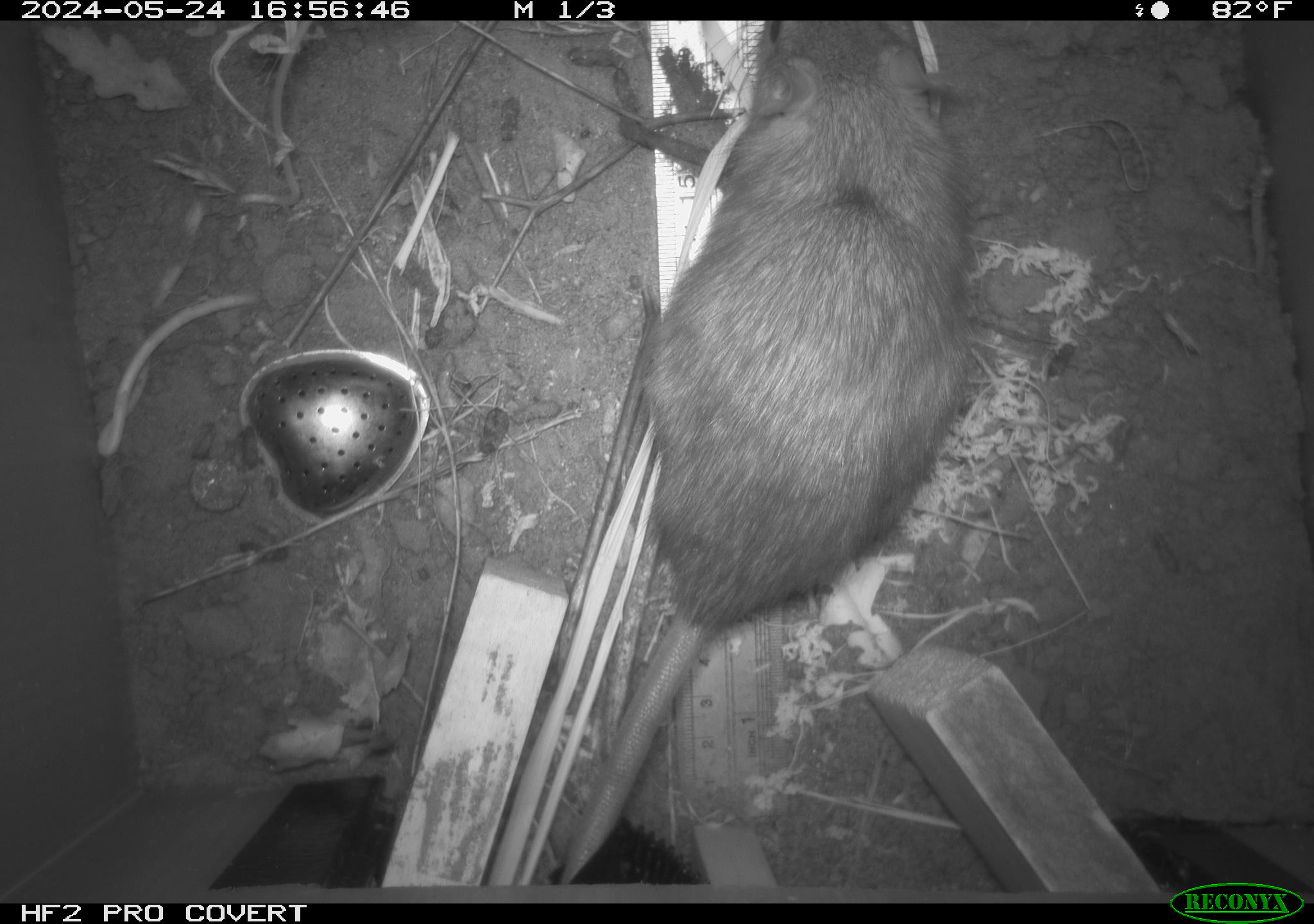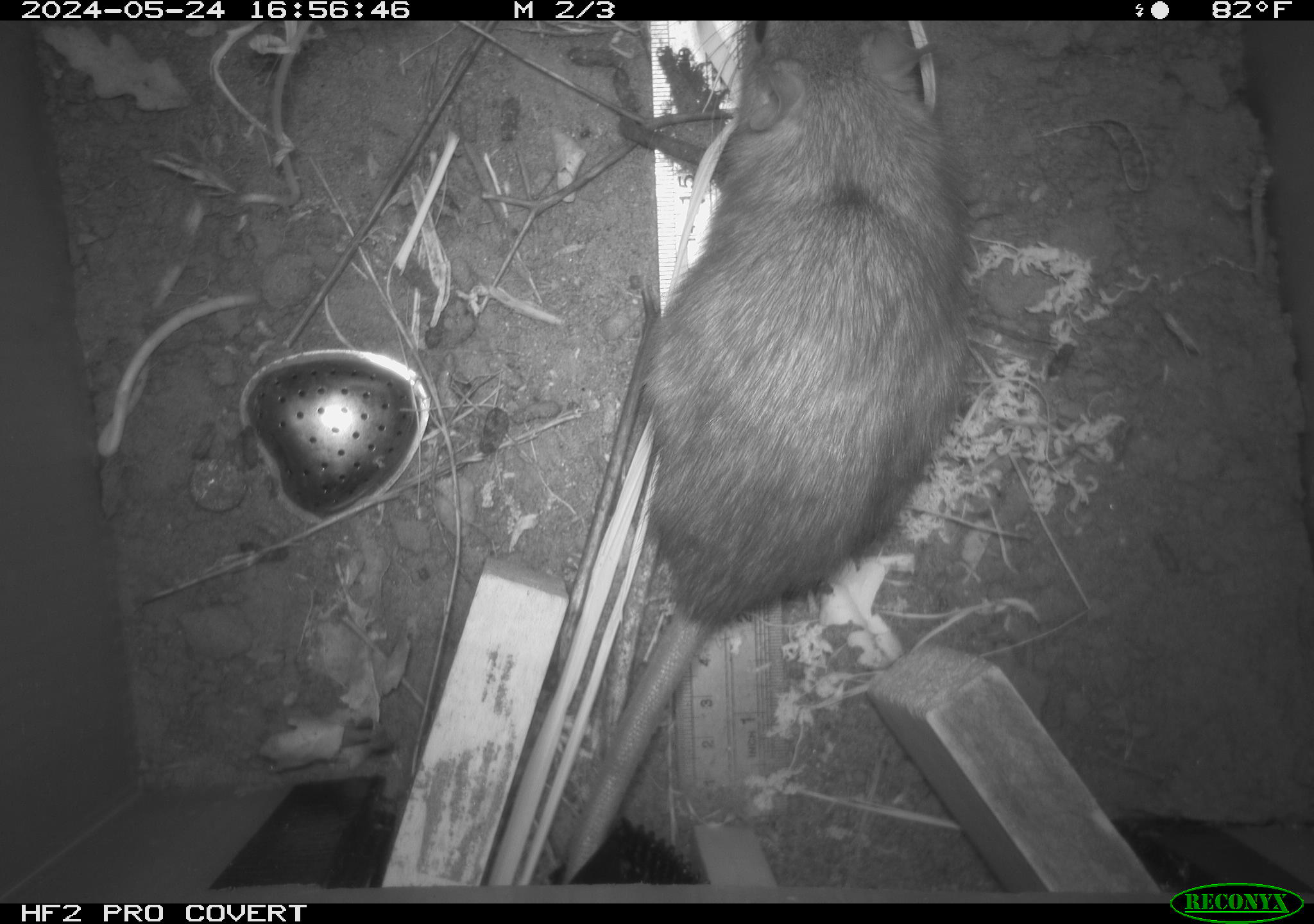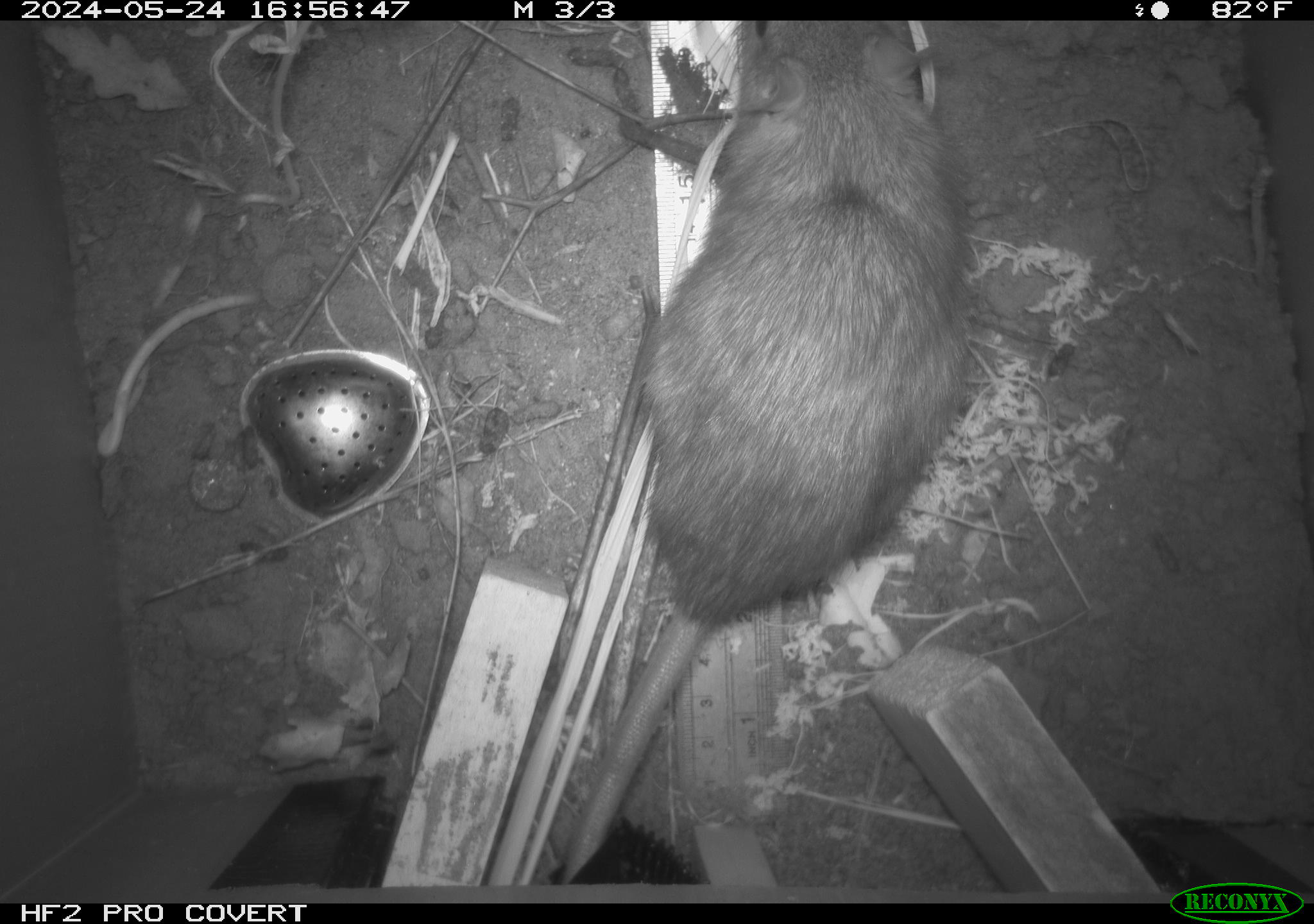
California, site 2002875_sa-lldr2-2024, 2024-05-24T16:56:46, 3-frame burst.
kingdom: Animalia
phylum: Chordata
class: Mammalia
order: Rodentia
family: Muridae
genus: Rattus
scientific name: Rattus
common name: rat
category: rattus species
Rattus species (rat) (Rattus).